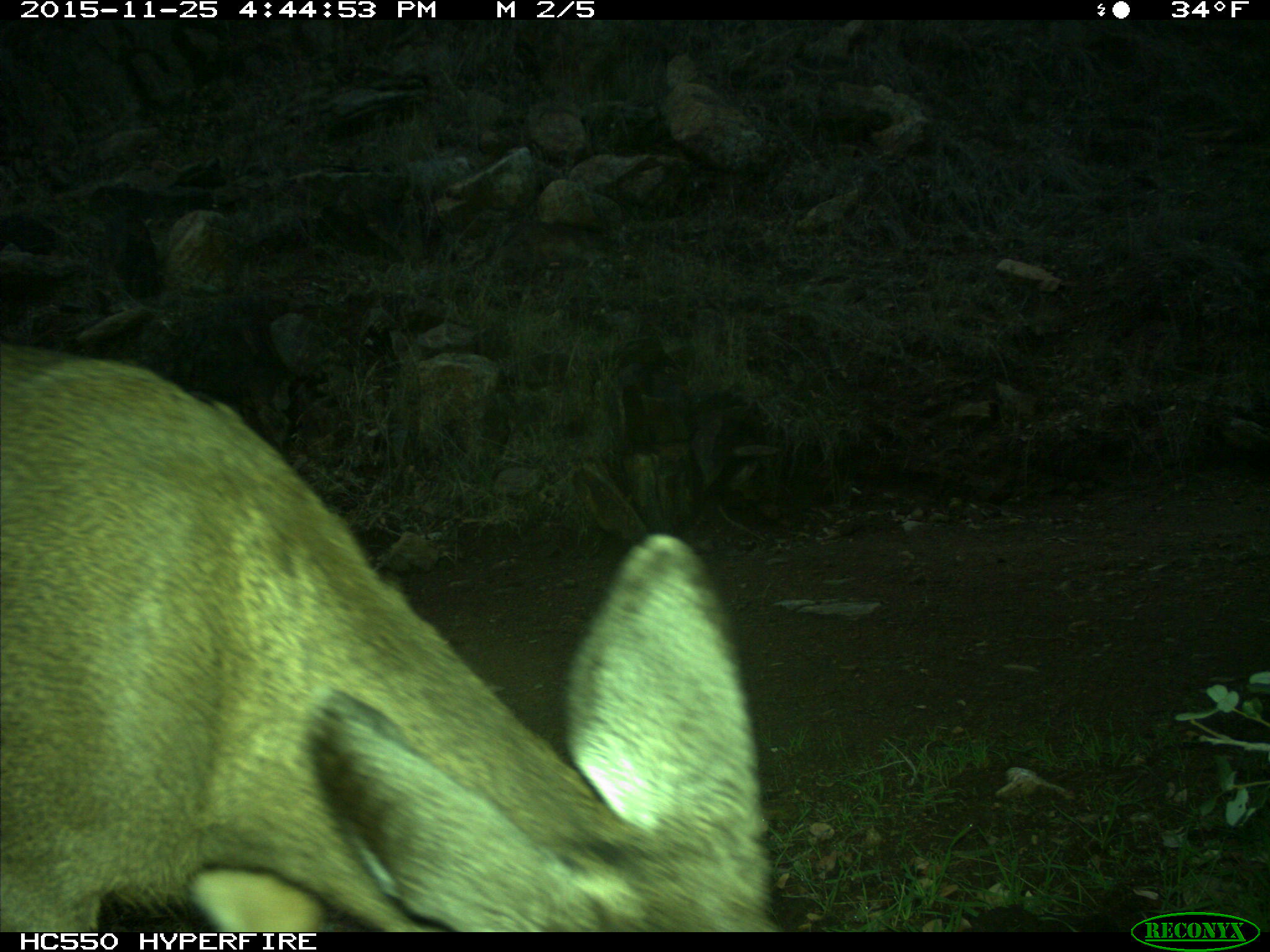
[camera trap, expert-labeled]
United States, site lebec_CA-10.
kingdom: Animalia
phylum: Chordata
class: Mammalia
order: Artiodactyla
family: Cervidae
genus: Odocoileus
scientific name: Odocoileus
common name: deer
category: unidentified deer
Unidentified deer (deer) (Odocoileus).